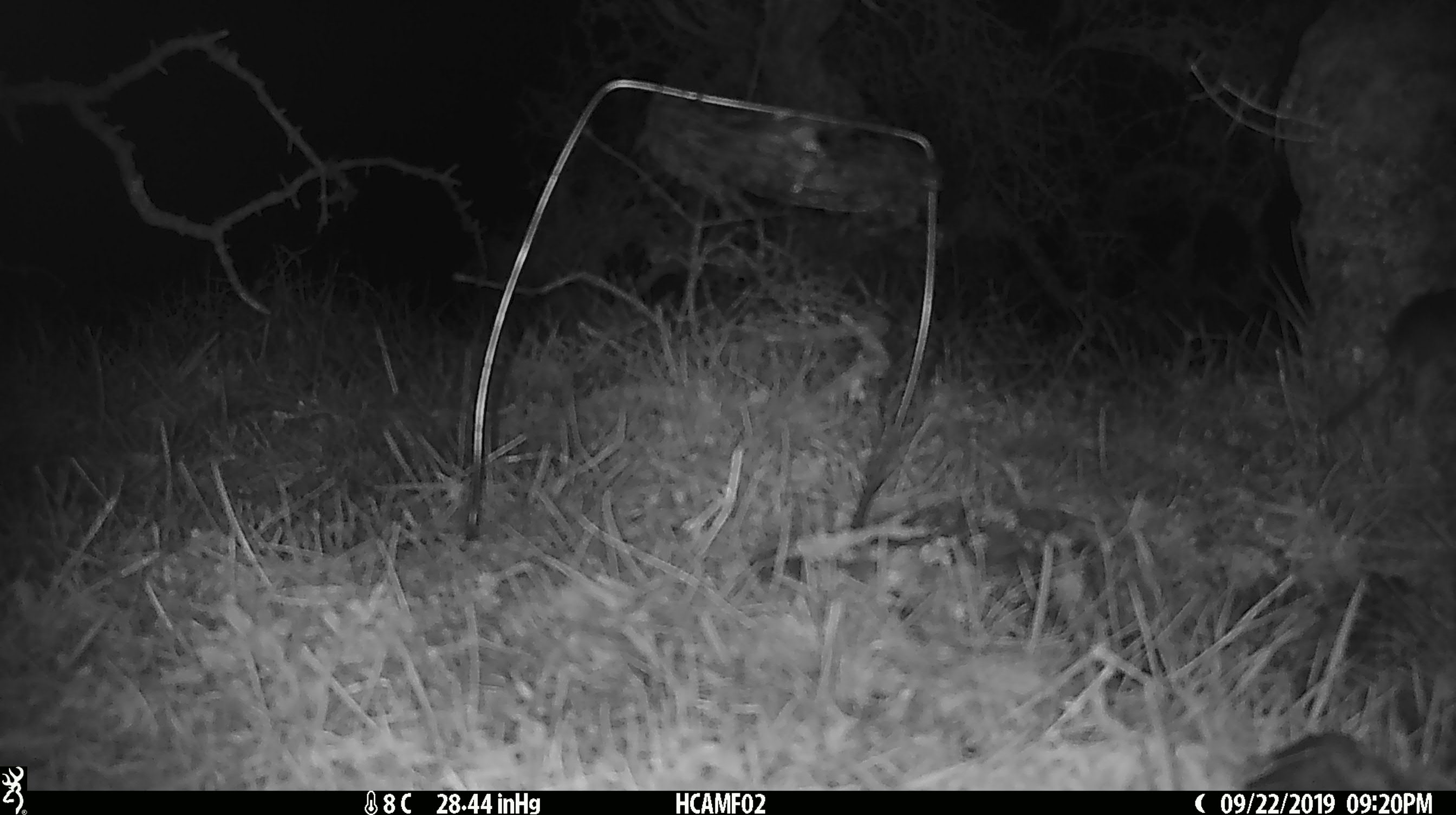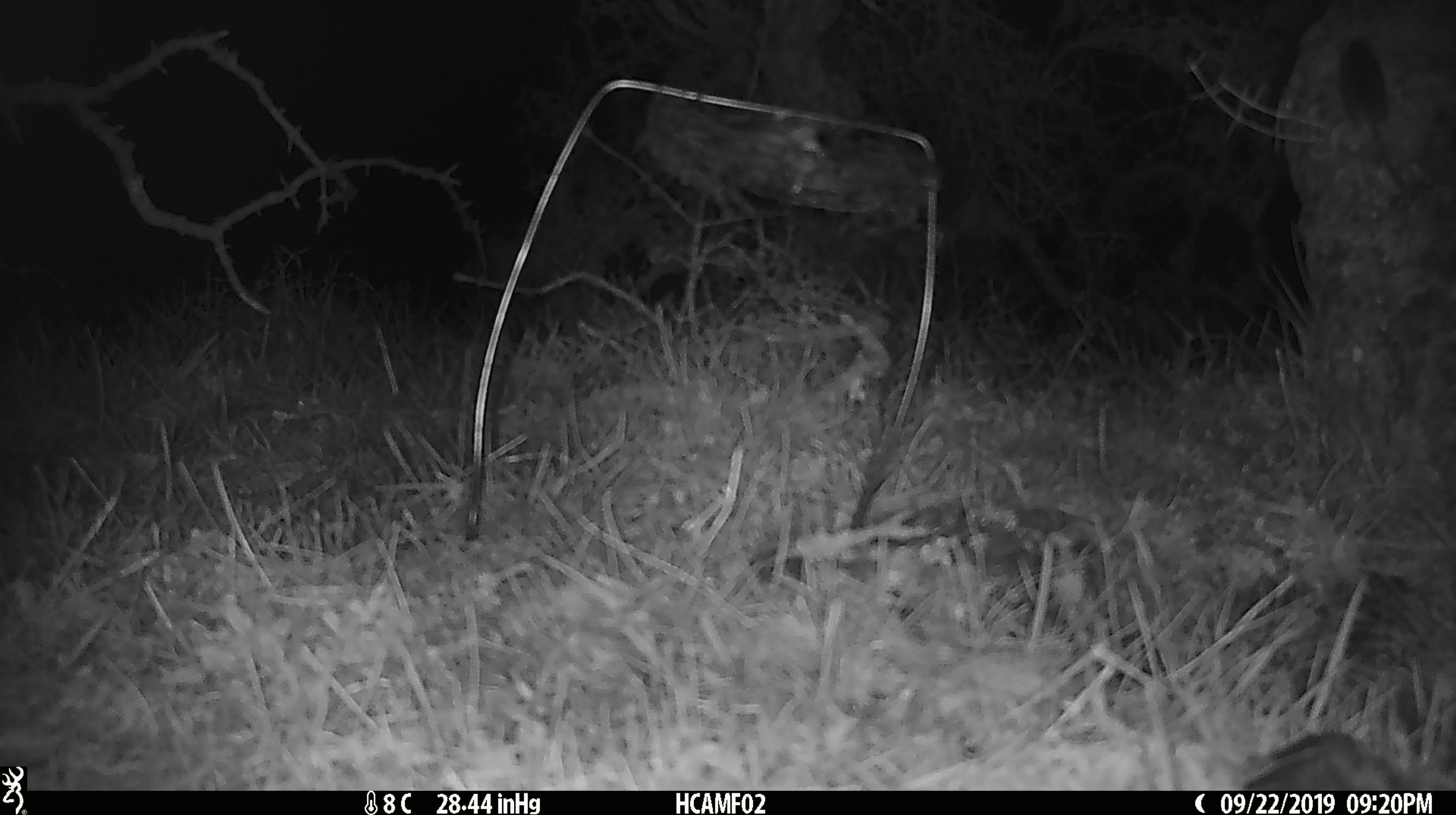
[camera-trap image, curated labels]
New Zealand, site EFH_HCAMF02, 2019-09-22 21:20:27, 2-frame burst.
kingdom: Animalia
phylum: Chordata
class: Mammalia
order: Rodentia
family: Muridae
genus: Mus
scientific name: Mus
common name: mouse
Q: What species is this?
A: Mouse (Mus).